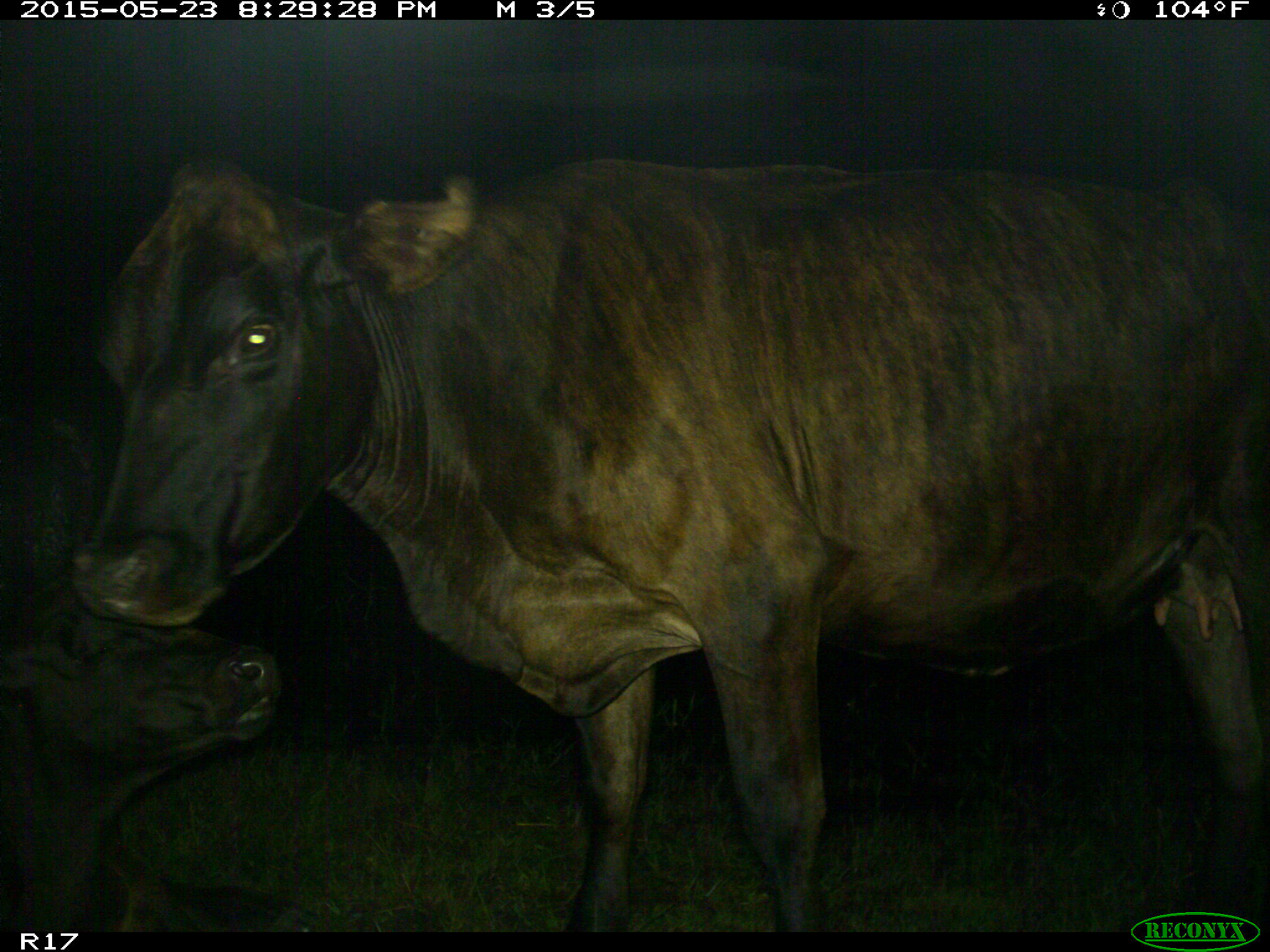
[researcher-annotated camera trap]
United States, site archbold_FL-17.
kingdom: Animalia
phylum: Chordata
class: Mammalia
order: Artiodactyla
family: Bovidae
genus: Bos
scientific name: Bos taurus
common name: domestic cow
Bos taurus (domestic cow).